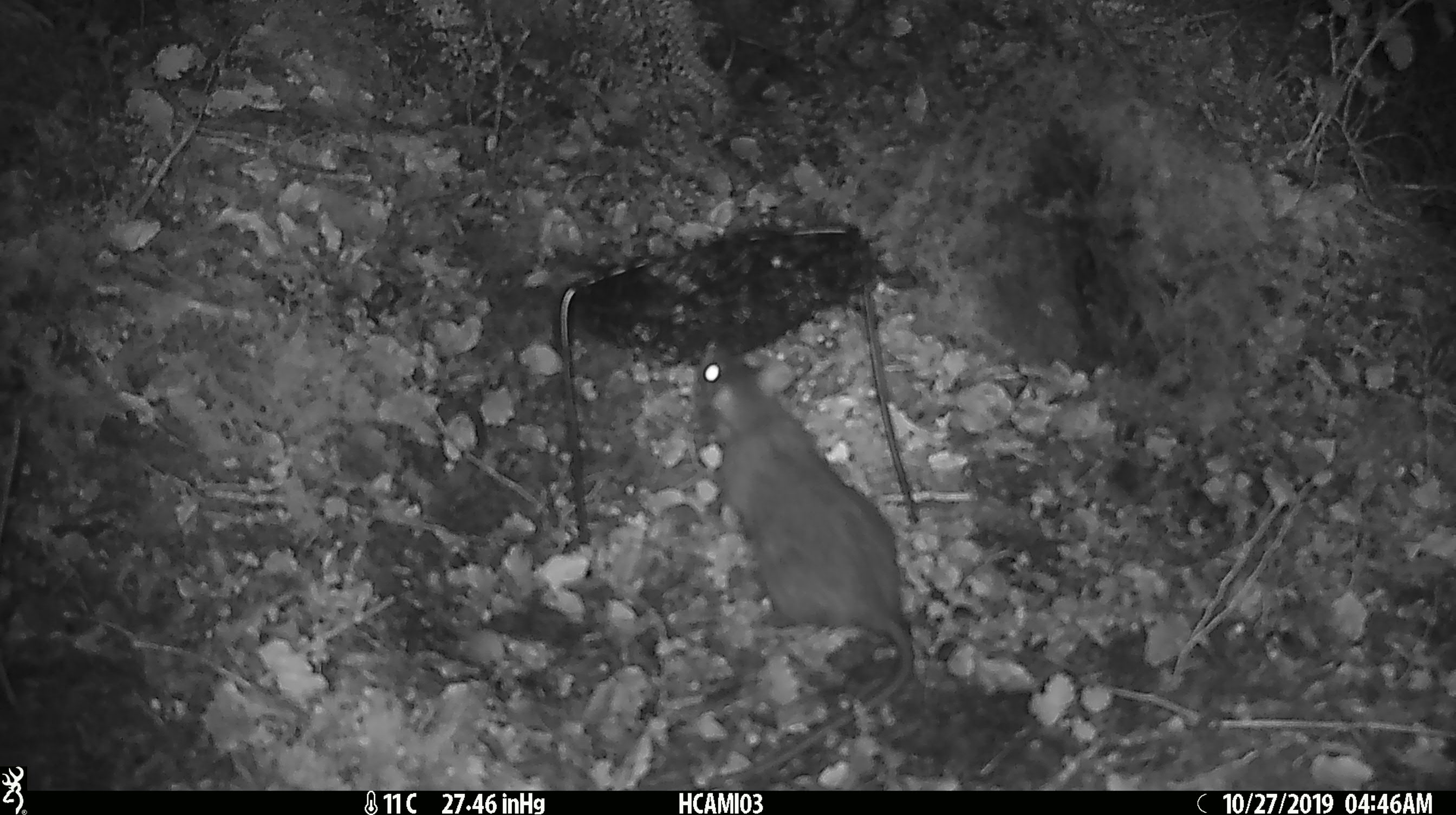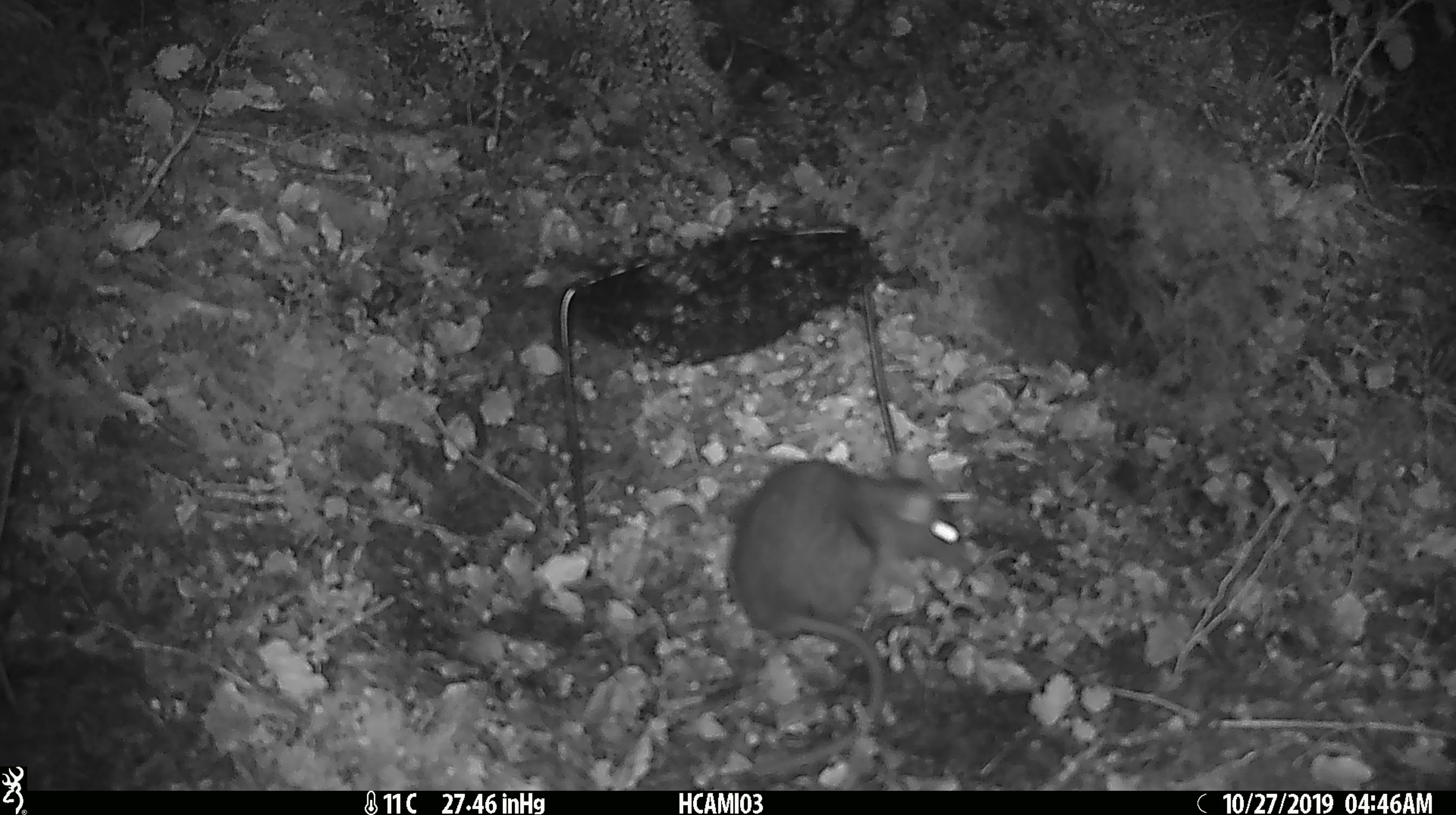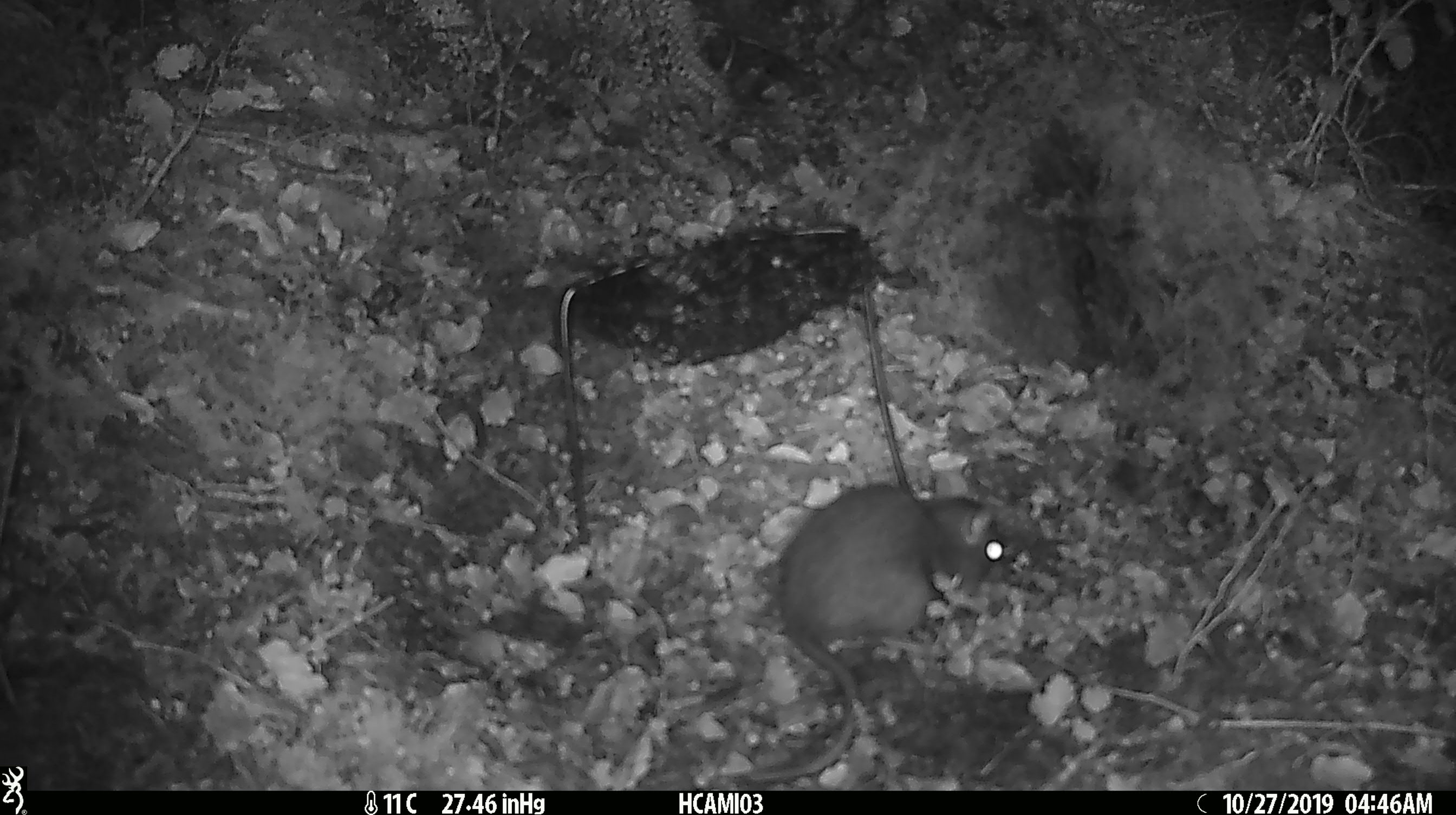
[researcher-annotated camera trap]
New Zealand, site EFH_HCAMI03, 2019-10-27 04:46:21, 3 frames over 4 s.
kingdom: Animalia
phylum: Chordata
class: Mammalia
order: Rodentia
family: Muridae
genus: Rattus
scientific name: Rattus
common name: rat